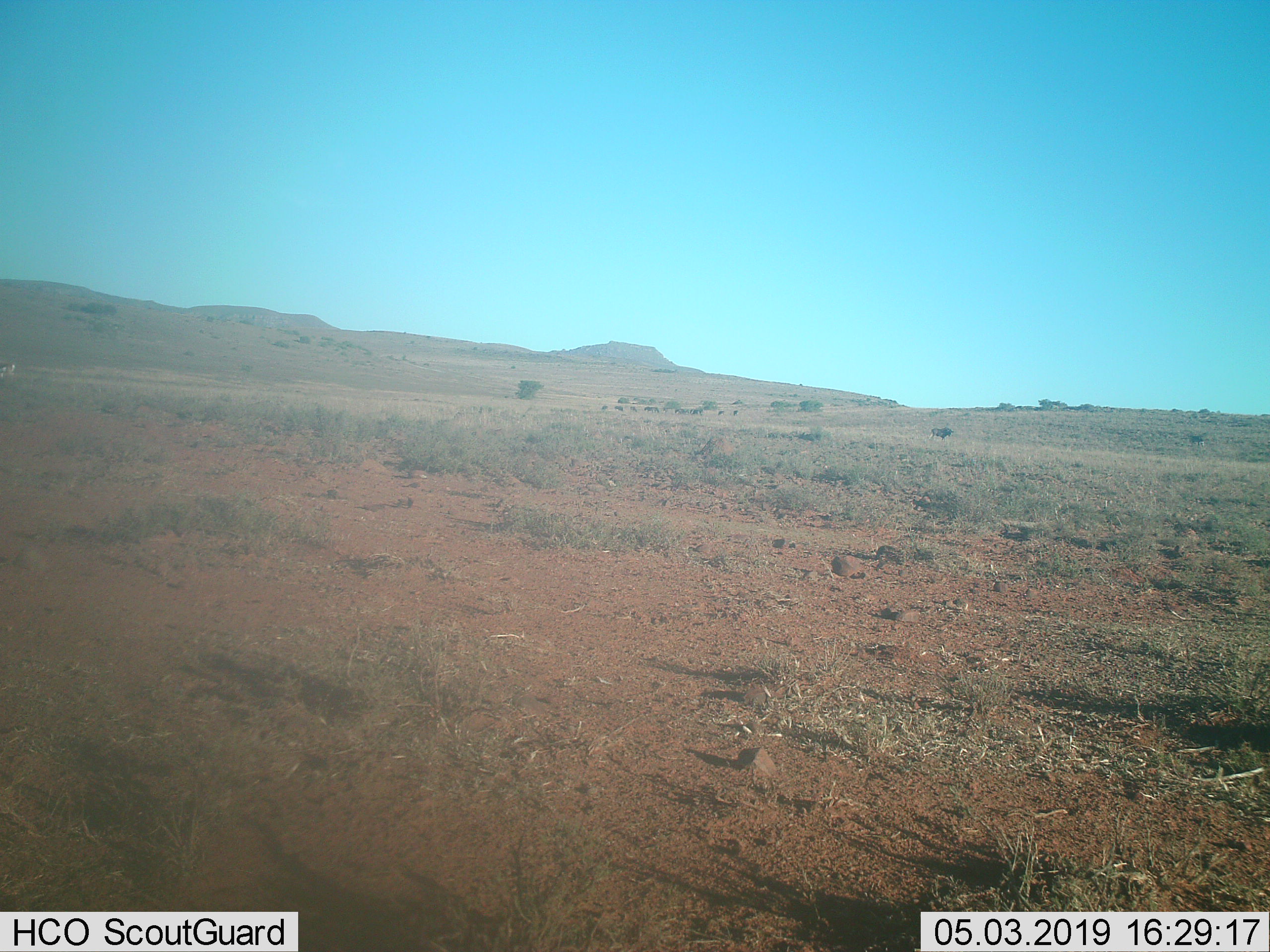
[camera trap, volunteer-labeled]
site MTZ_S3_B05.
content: unidentified animal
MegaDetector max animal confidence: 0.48